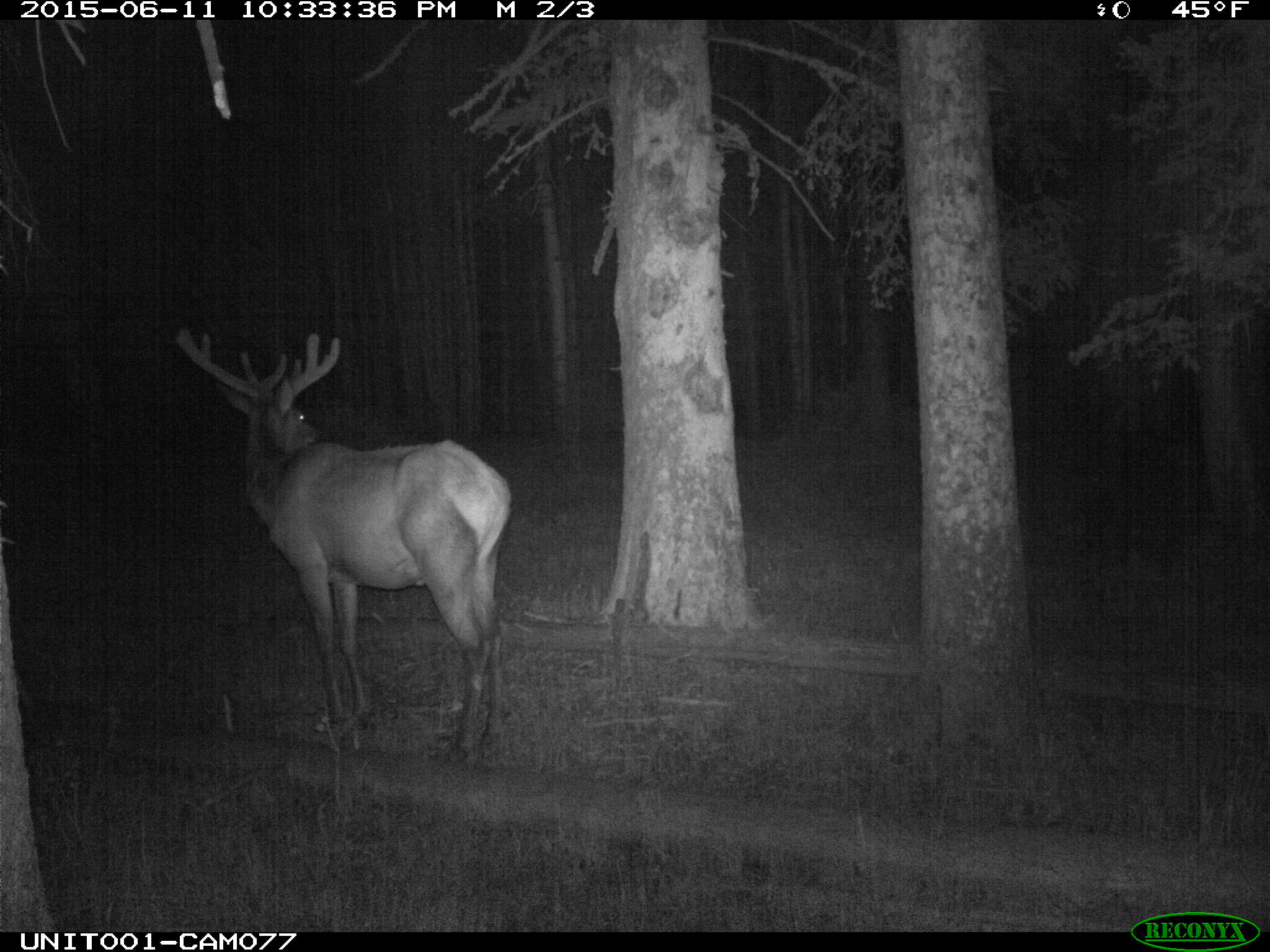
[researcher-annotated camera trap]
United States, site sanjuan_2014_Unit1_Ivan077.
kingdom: Animalia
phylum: Chordata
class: Mammalia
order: Artiodactyla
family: Cervidae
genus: Cervus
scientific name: Cervus elaphus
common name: red deer